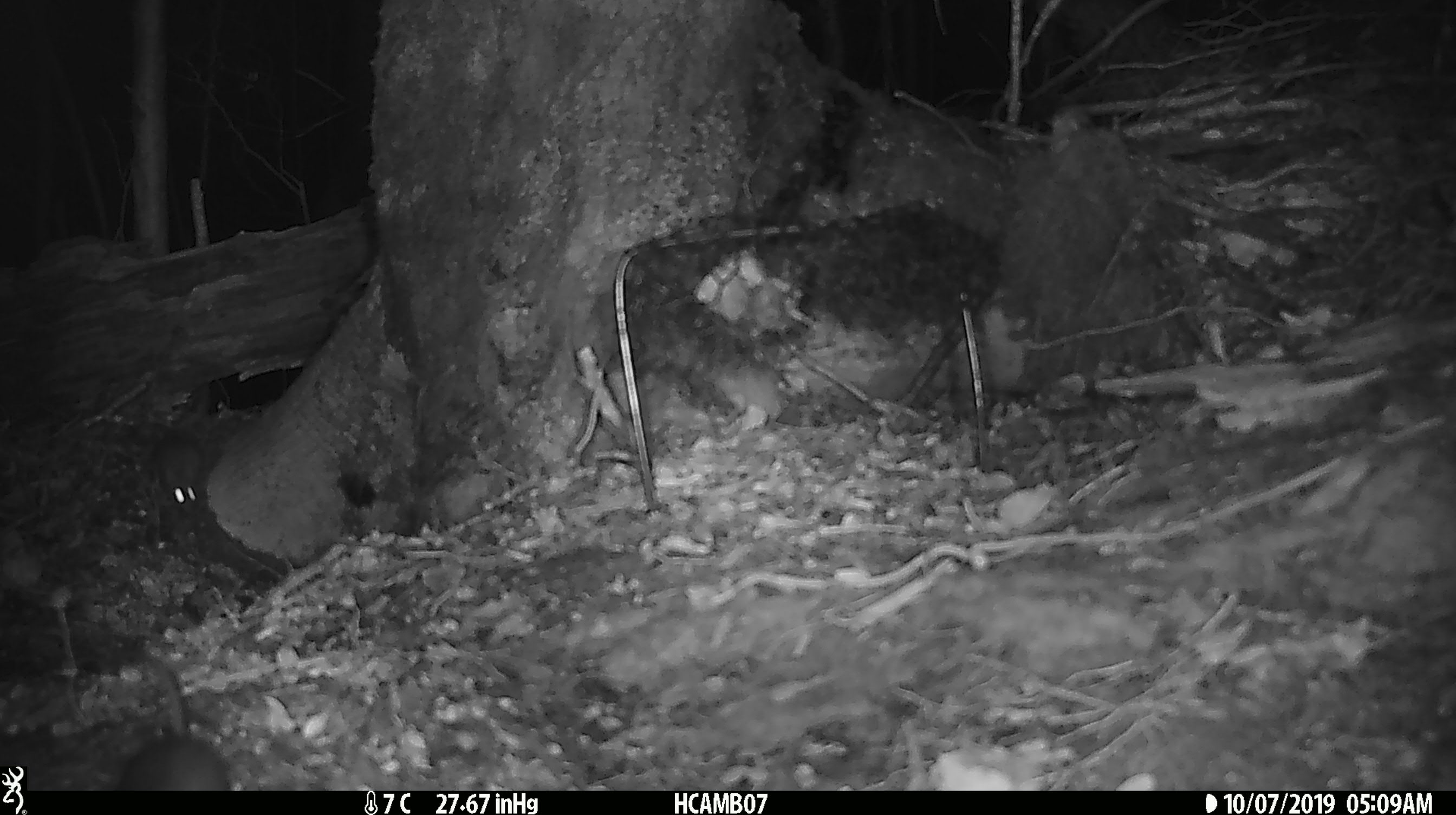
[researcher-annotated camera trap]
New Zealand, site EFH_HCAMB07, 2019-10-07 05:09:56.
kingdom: Animalia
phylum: Chordata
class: Mammalia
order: Rodentia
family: Muridae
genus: Rattus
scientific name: Rattus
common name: rat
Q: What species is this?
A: Rat (Rattus).